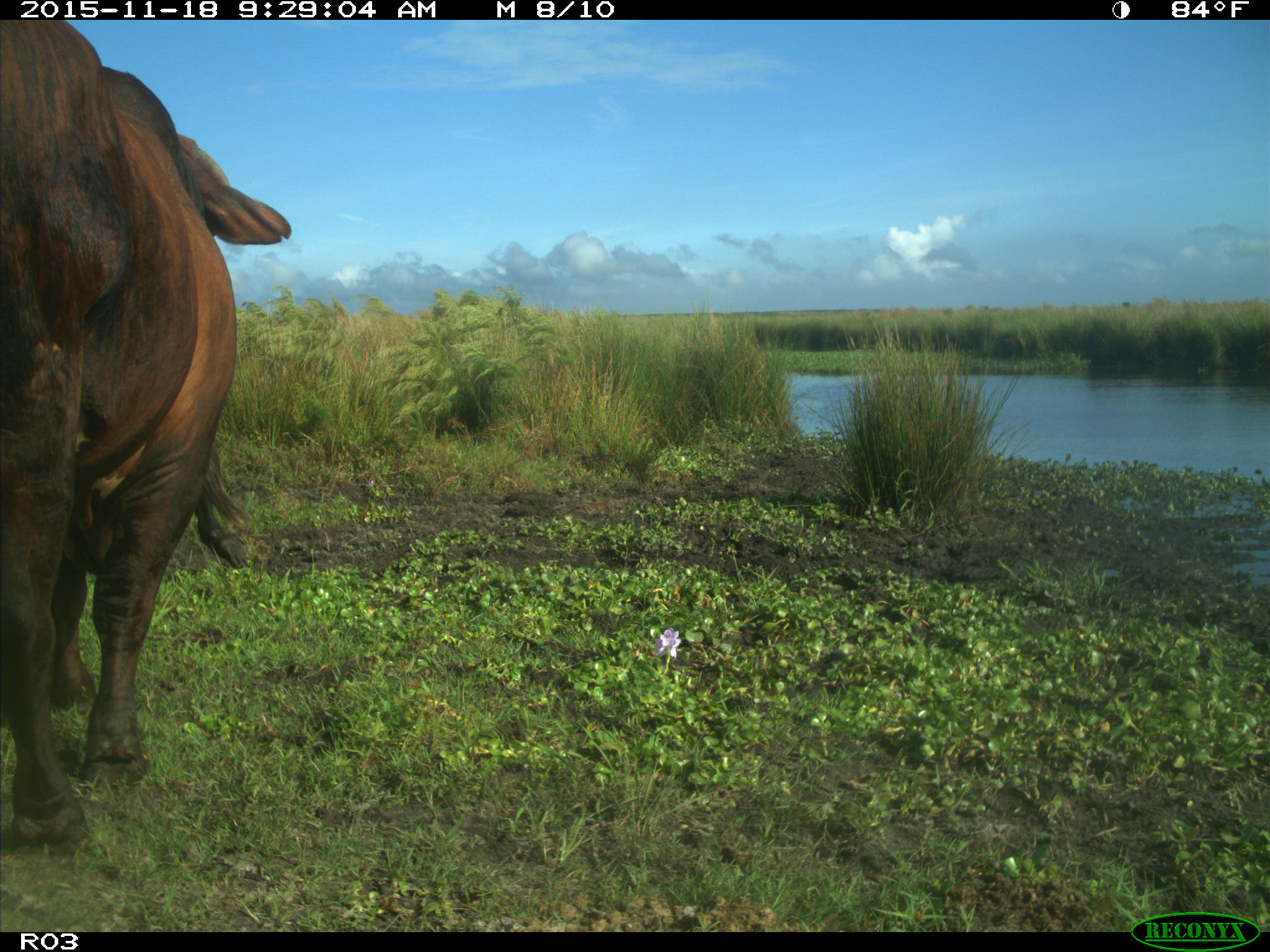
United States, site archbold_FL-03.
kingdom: Animalia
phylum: Chordata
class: Mammalia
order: Artiodactyla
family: Bovidae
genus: Bos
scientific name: Bos taurus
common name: domestic cow